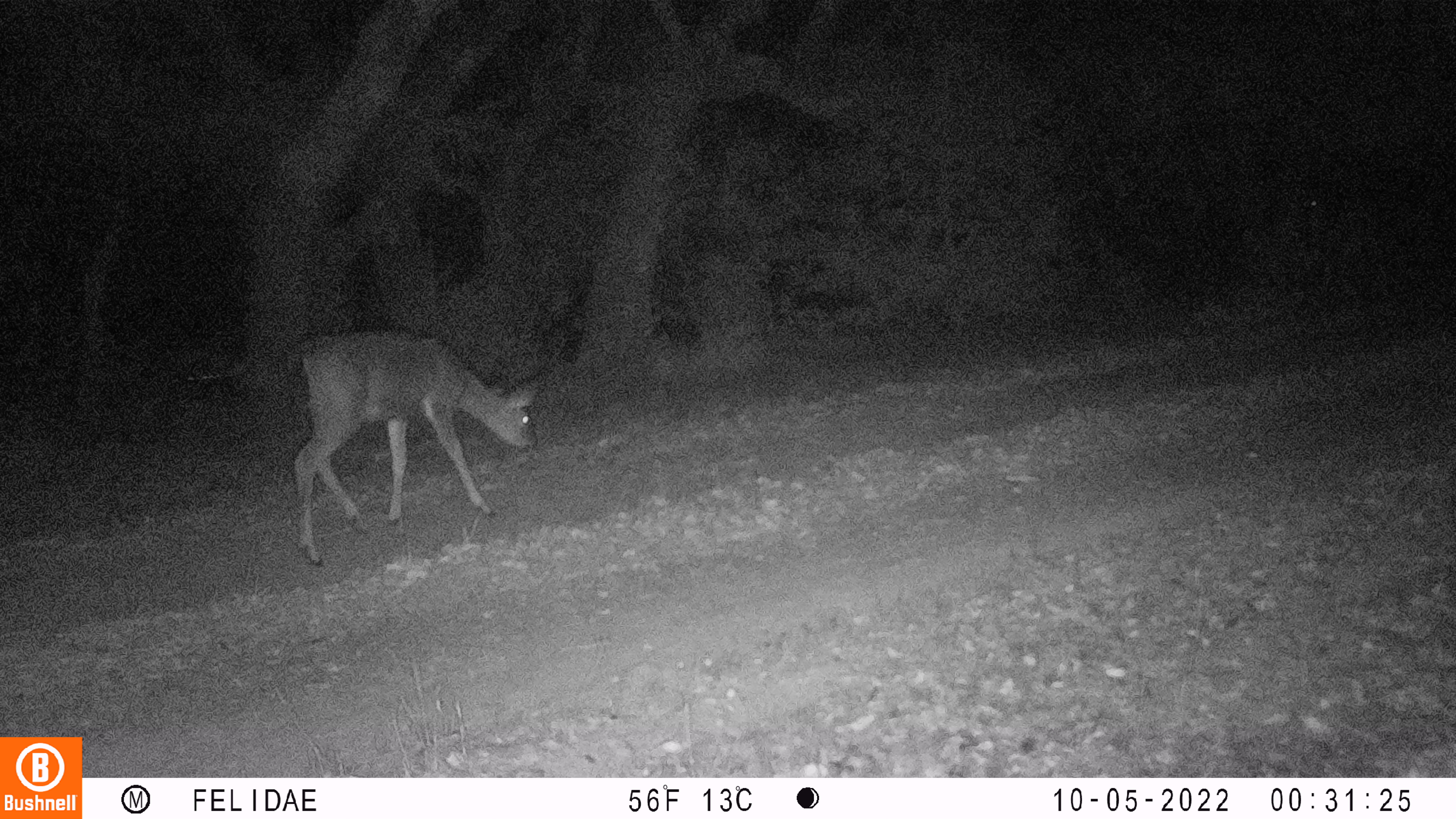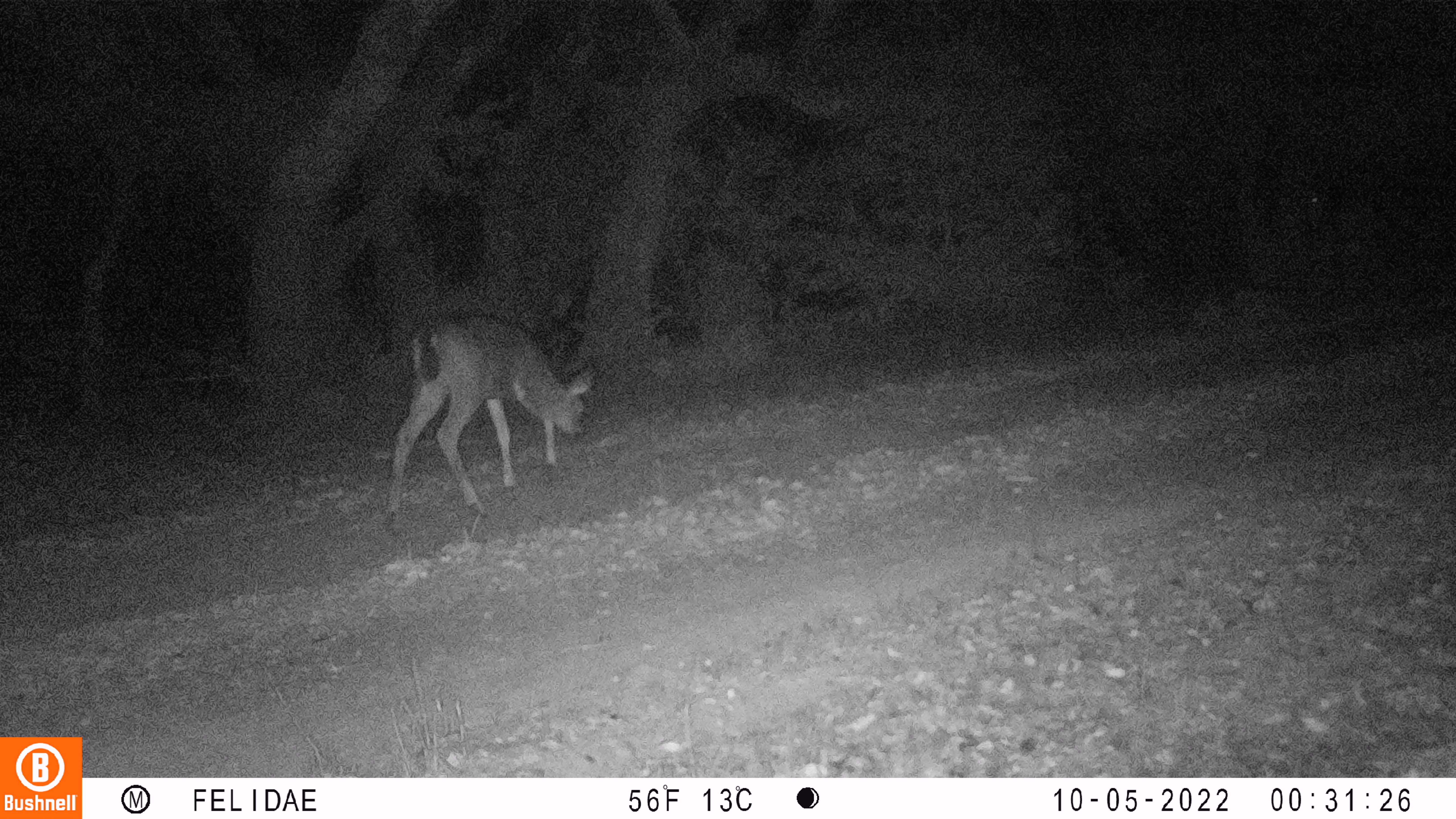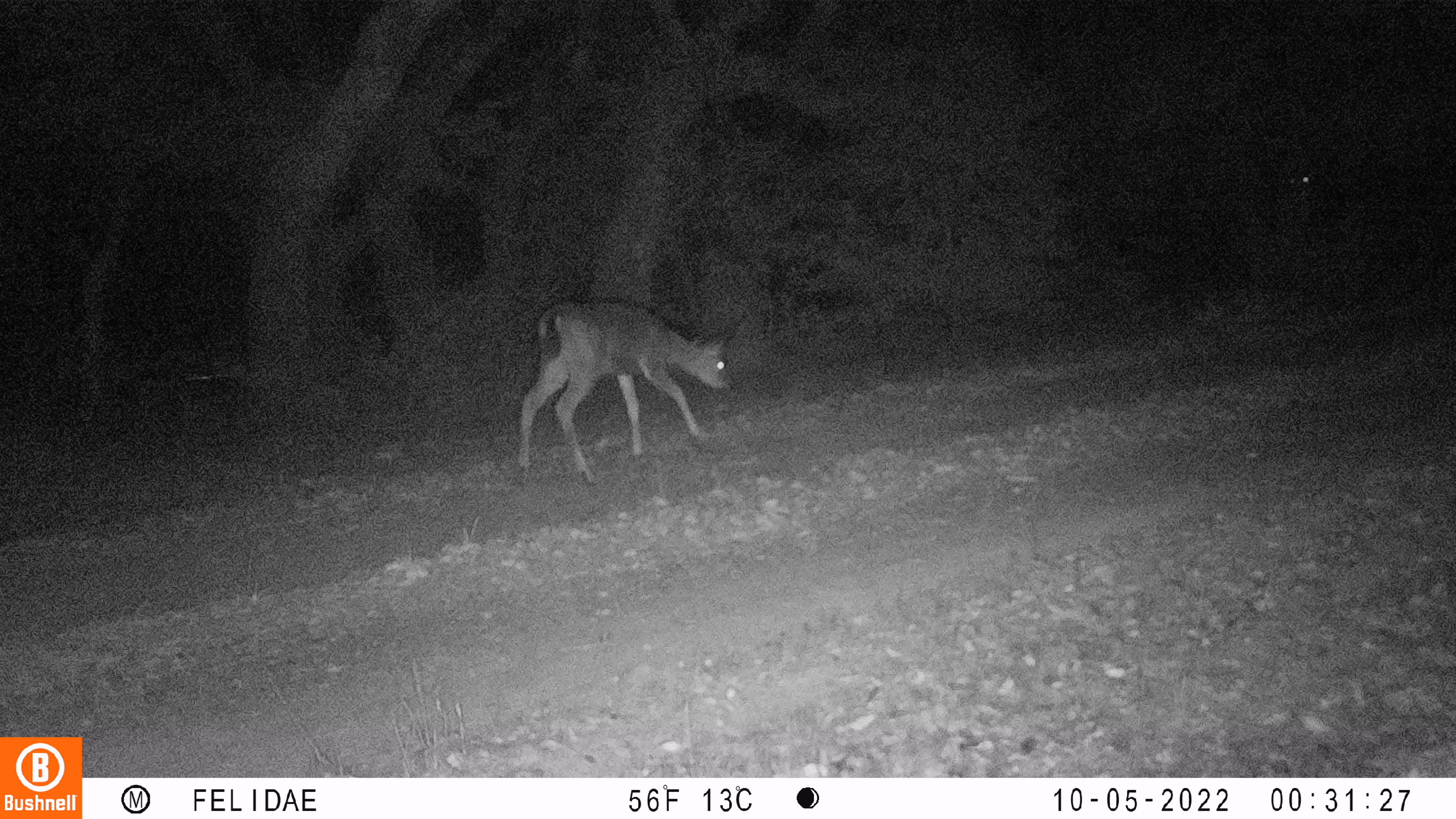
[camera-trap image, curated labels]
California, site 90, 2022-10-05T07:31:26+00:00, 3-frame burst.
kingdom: Animalia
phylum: Chordata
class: Mammalia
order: Artiodactyla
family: Cervidae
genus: Odocoileus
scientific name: Odocoileus hemionus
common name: mule deer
Mule deer (Odocoileus hemionus).